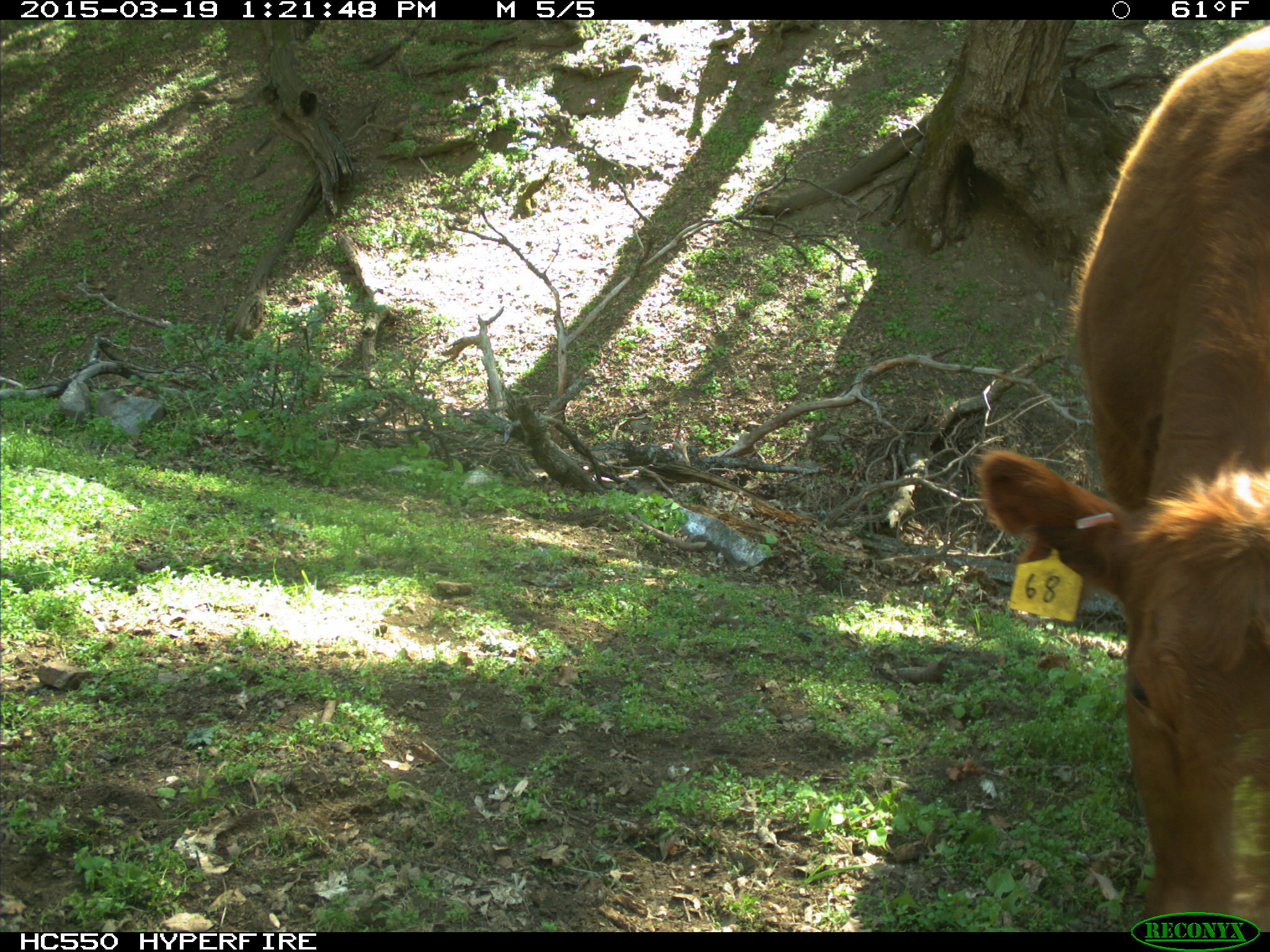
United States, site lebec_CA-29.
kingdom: Animalia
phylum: Chordata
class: Mammalia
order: Artiodactyla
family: Bovidae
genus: Bos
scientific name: Bos taurus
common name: domestic cow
Bos taurus (domestic cow).